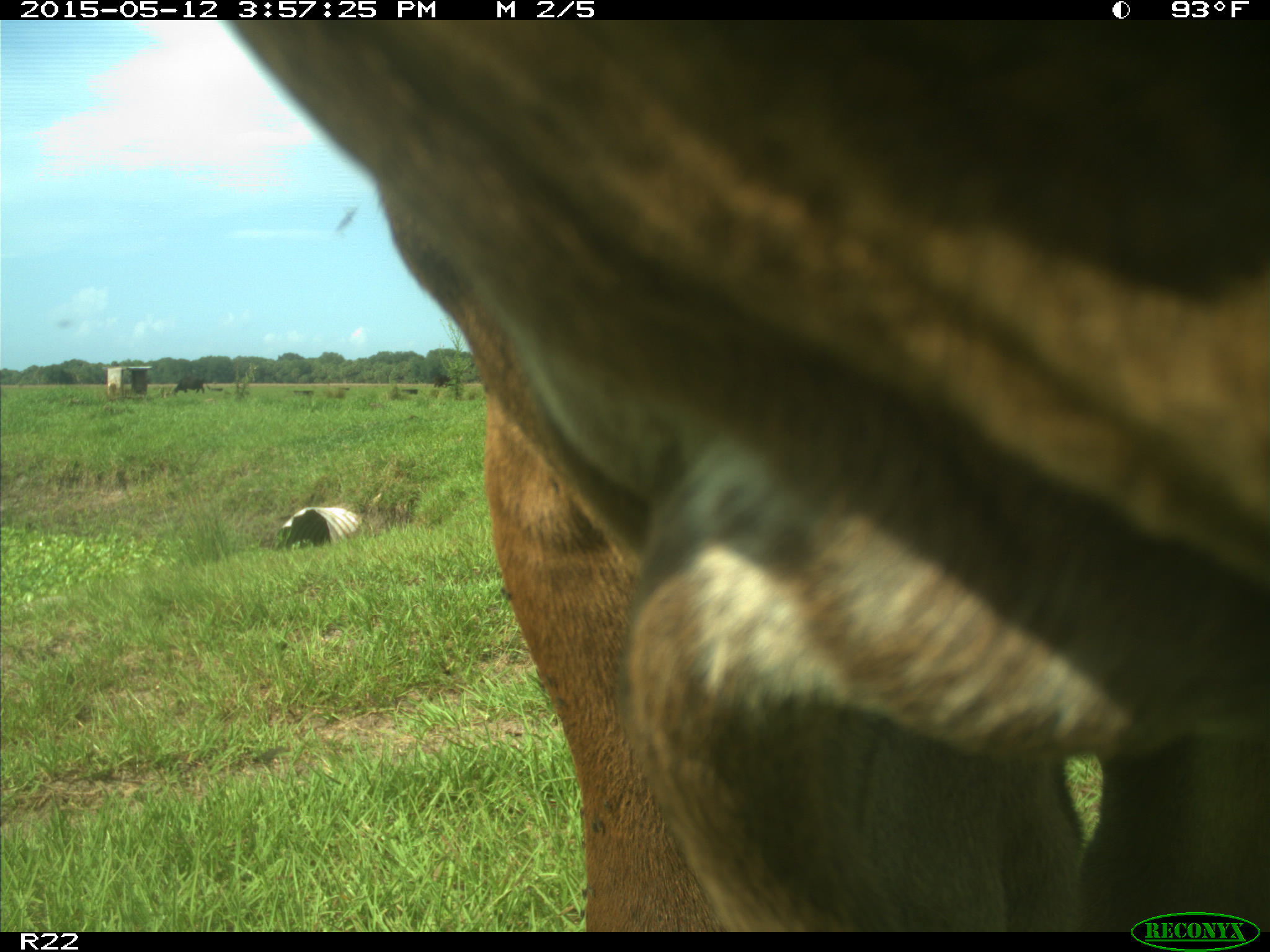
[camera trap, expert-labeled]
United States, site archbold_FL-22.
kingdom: Animalia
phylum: Chordata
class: Mammalia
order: Artiodactyla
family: Bovidae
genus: Bos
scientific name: Bos taurus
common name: domestic cow